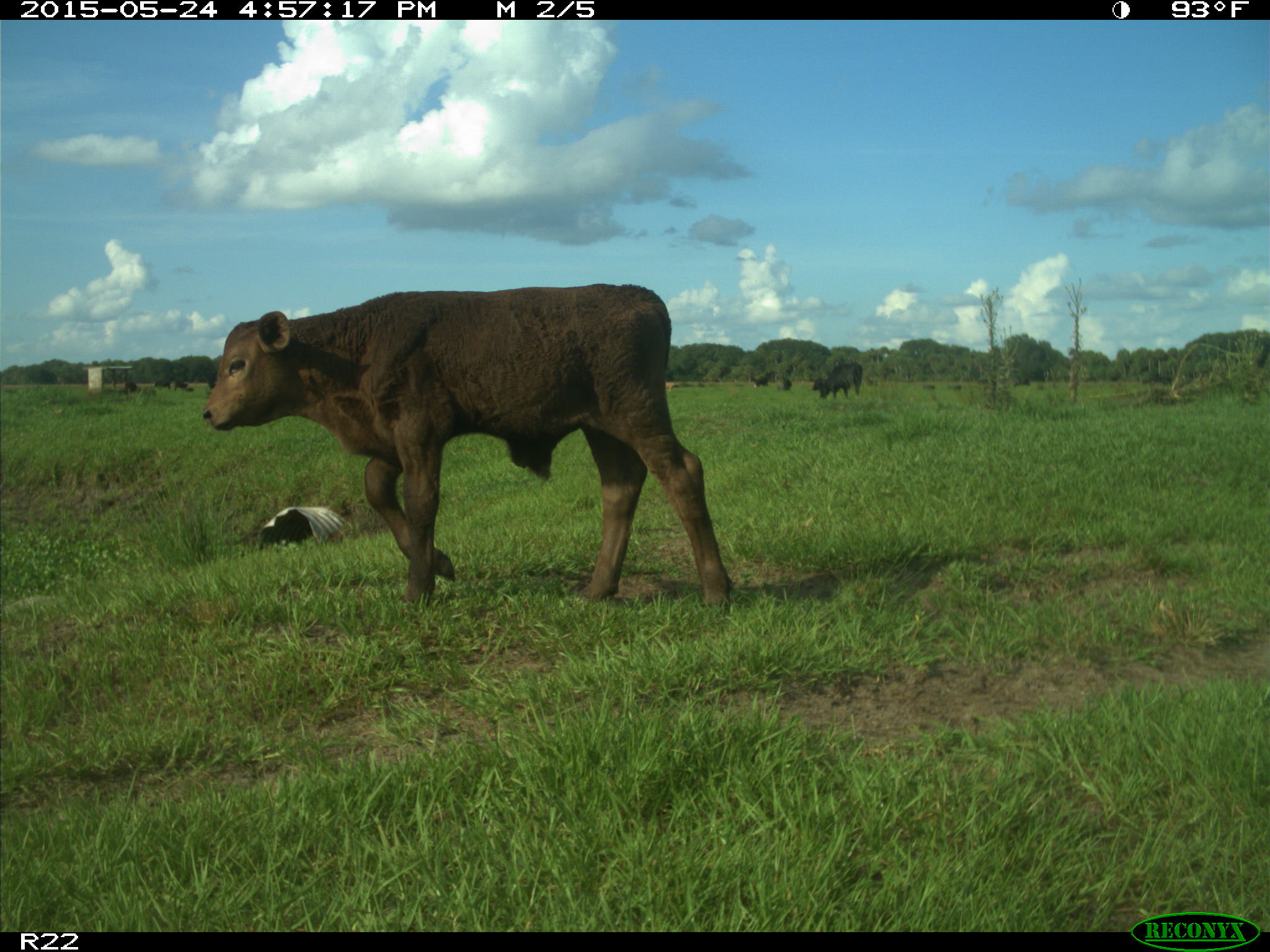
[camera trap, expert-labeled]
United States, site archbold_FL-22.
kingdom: Animalia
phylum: Chordata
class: Mammalia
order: Artiodactyla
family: Bovidae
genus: Bos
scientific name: Bos taurus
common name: domestic cow